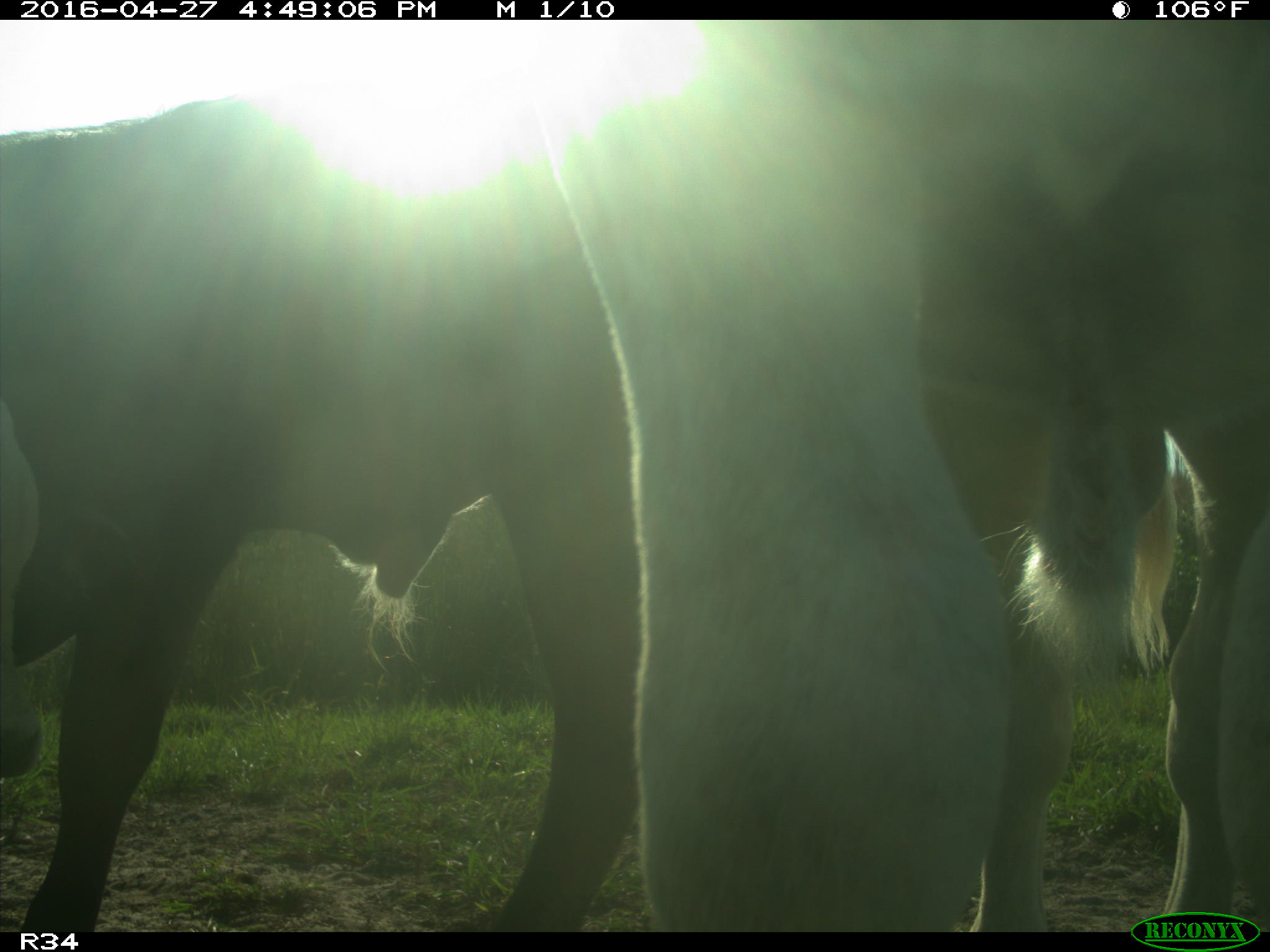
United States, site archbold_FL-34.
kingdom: Animalia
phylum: Chordata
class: Mammalia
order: Artiodactyla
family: Bovidae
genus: Bos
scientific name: Bos taurus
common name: domestic cow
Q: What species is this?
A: Bos taurus (domestic cow).